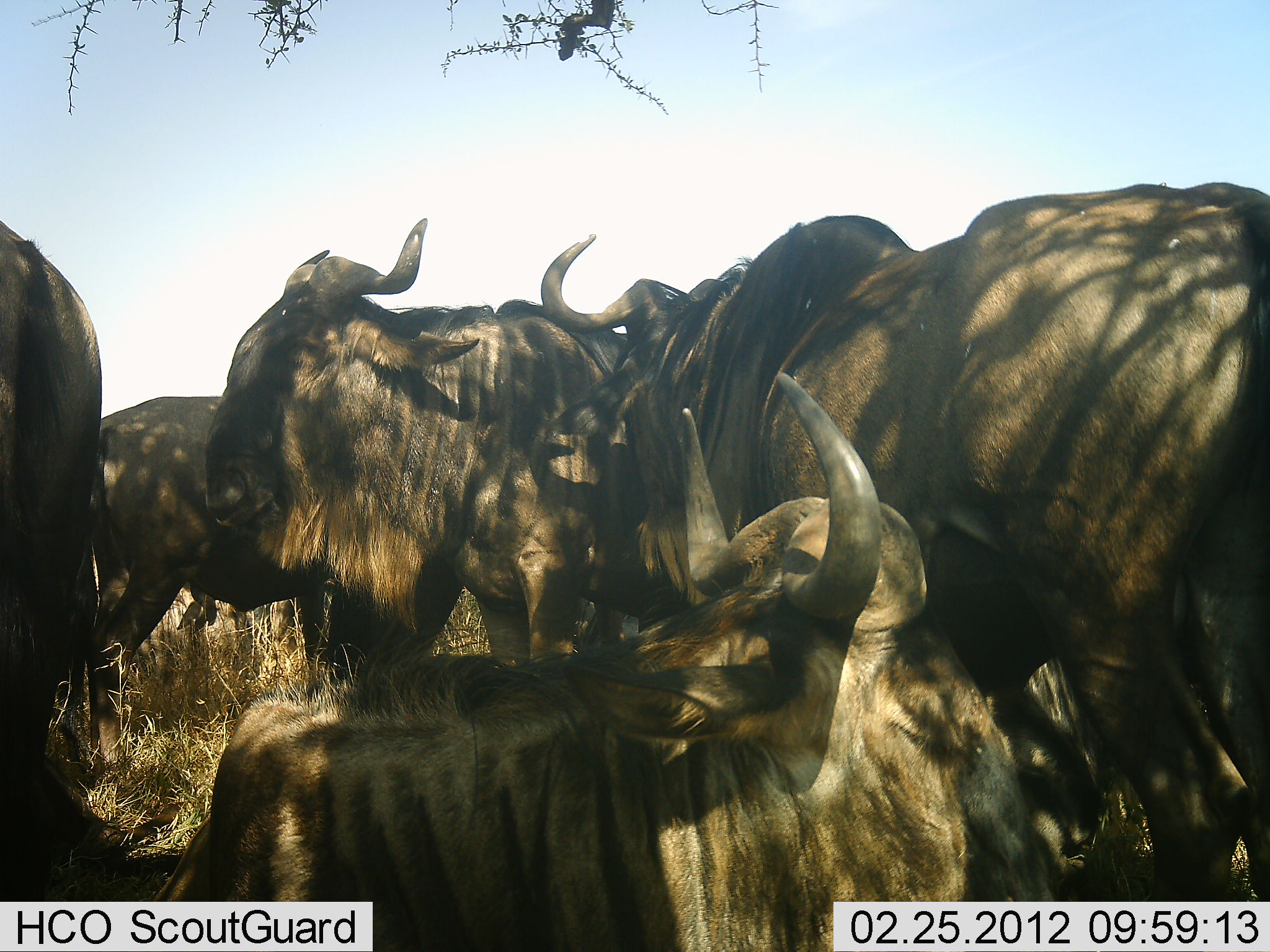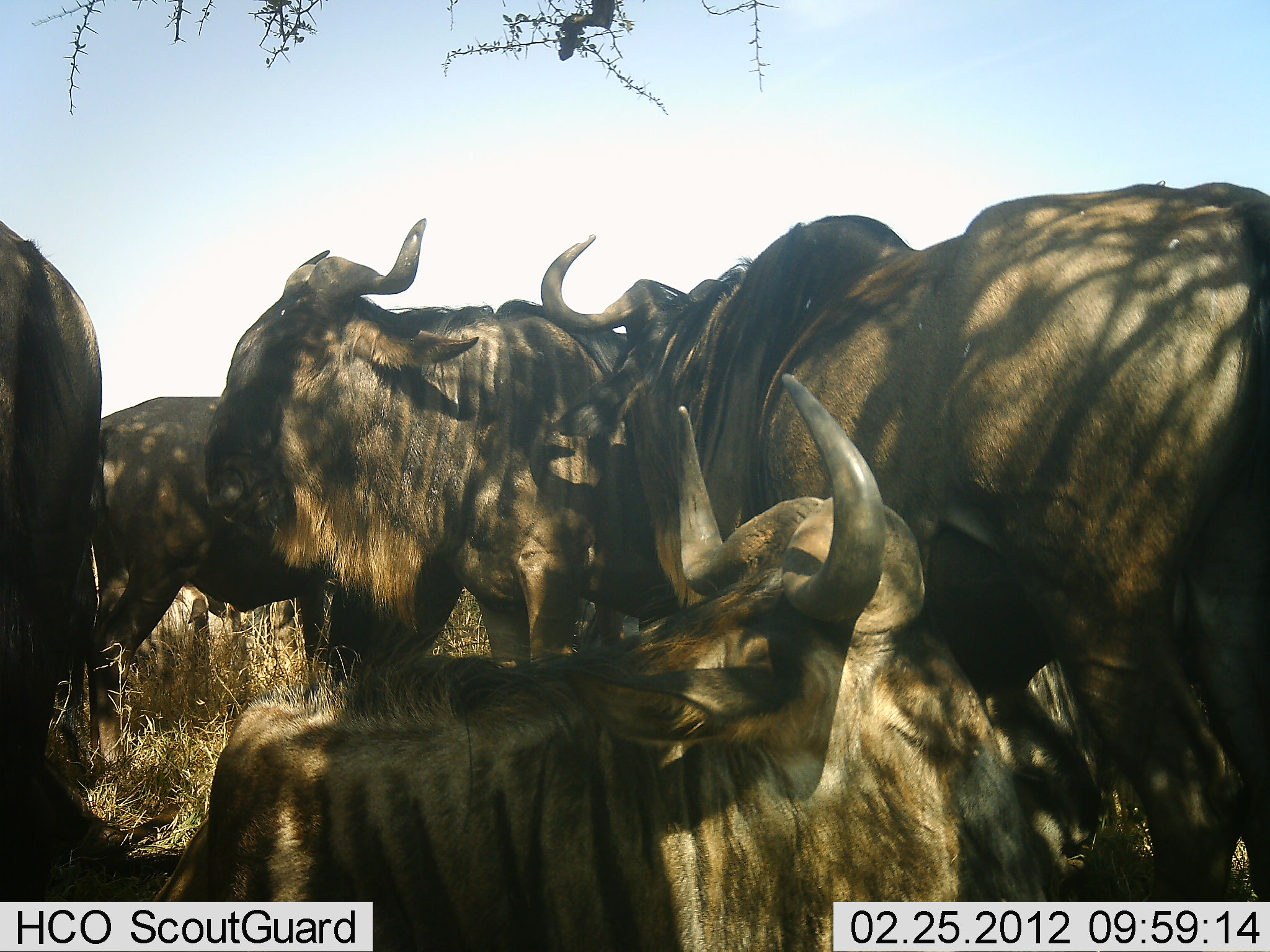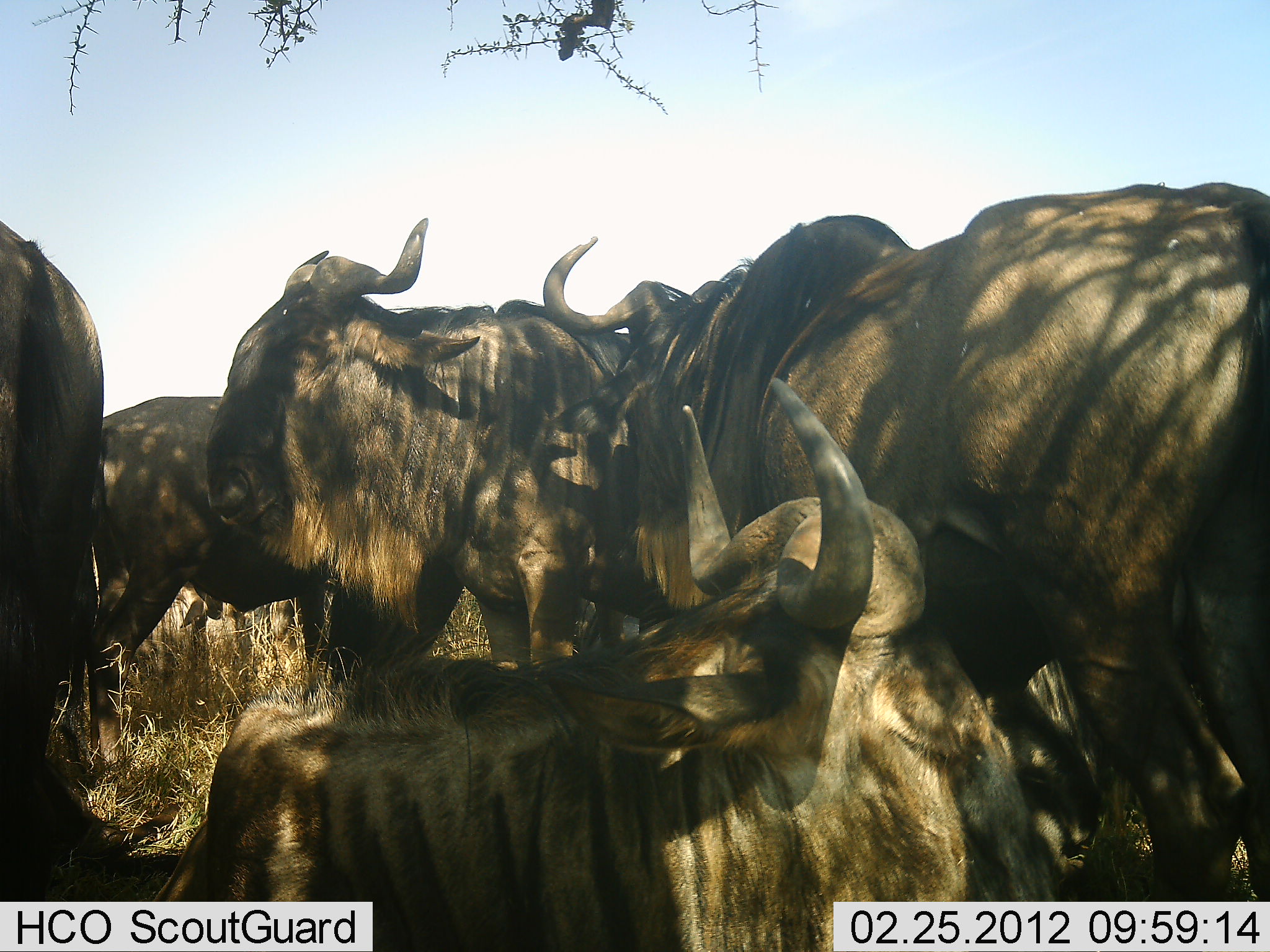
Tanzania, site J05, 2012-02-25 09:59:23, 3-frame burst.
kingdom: Animalia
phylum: Chordata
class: Mammalia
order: Artiodactyla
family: Bovidae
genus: Connochaetes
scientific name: Connochaetes taurinus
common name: blue wildebeest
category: wildebeest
Wildebeest (blue wildebeest) (Connochaetes taurinus), count 6. Behavior (volunteer vote fractions): standing 86%, resting 86%, moving 0%, interacting 14%. Young present (vote fraction): 0%. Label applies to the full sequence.